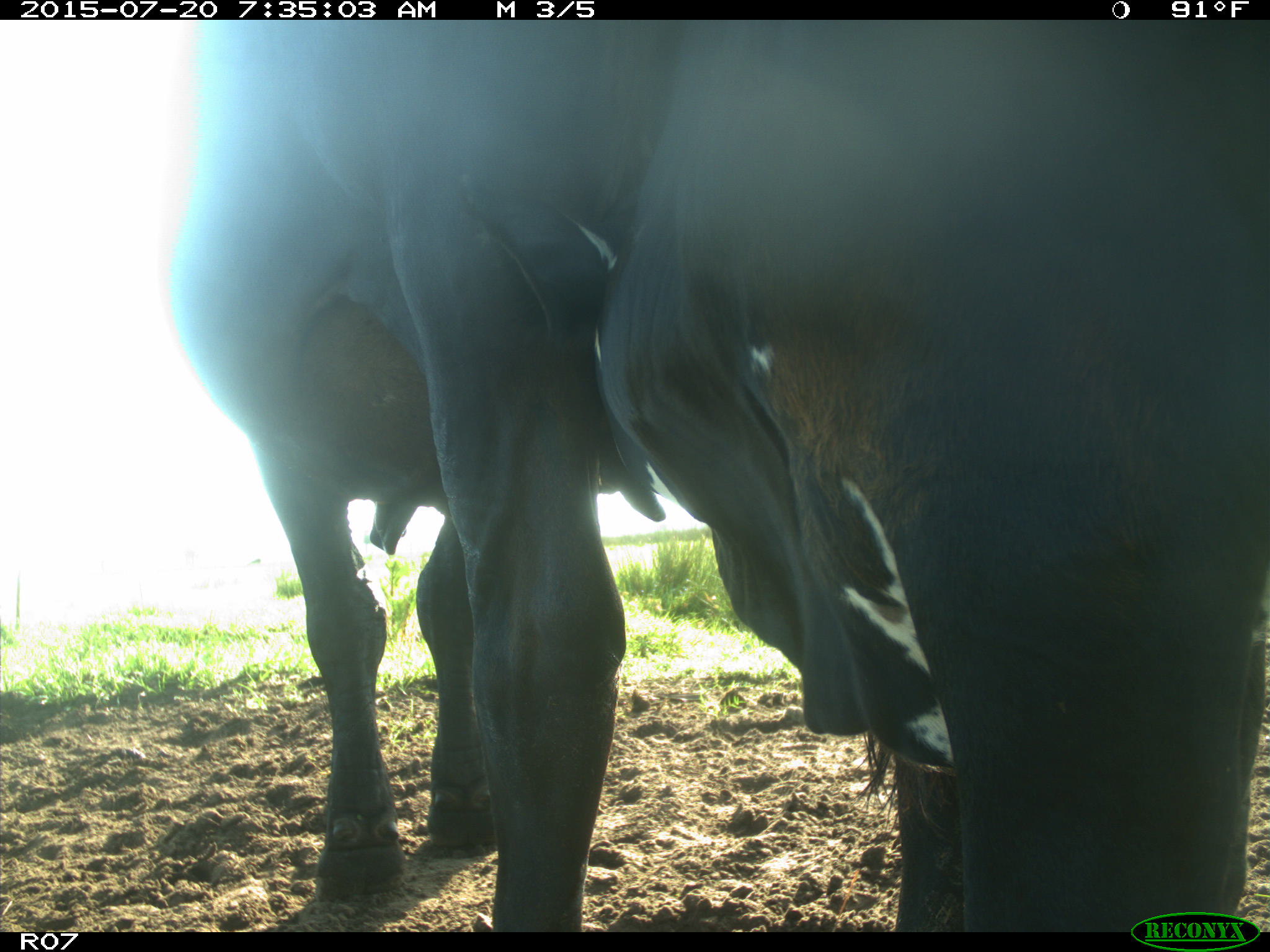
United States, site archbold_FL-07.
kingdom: Animalia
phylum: Chordata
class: Mammalia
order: Artiodactyla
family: Bovidae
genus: Bos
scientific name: Bos taurus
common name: domestic cow